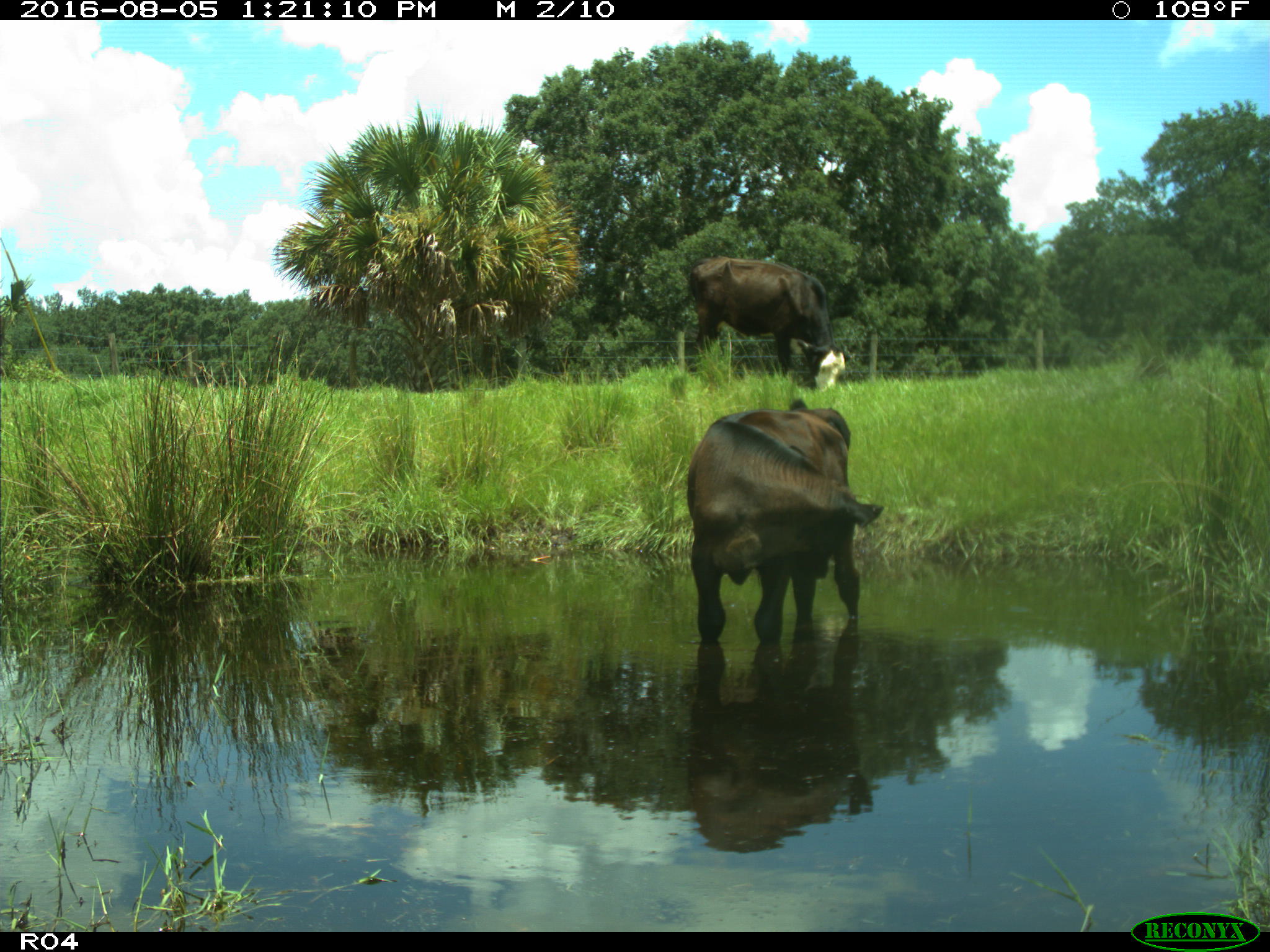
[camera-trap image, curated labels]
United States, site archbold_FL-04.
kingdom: Animalia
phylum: Chordata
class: Mammalia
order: Artiodactyla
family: Bovidae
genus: Bos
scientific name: Bos taurus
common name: domestic cow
Bos taurus (domestic cow).